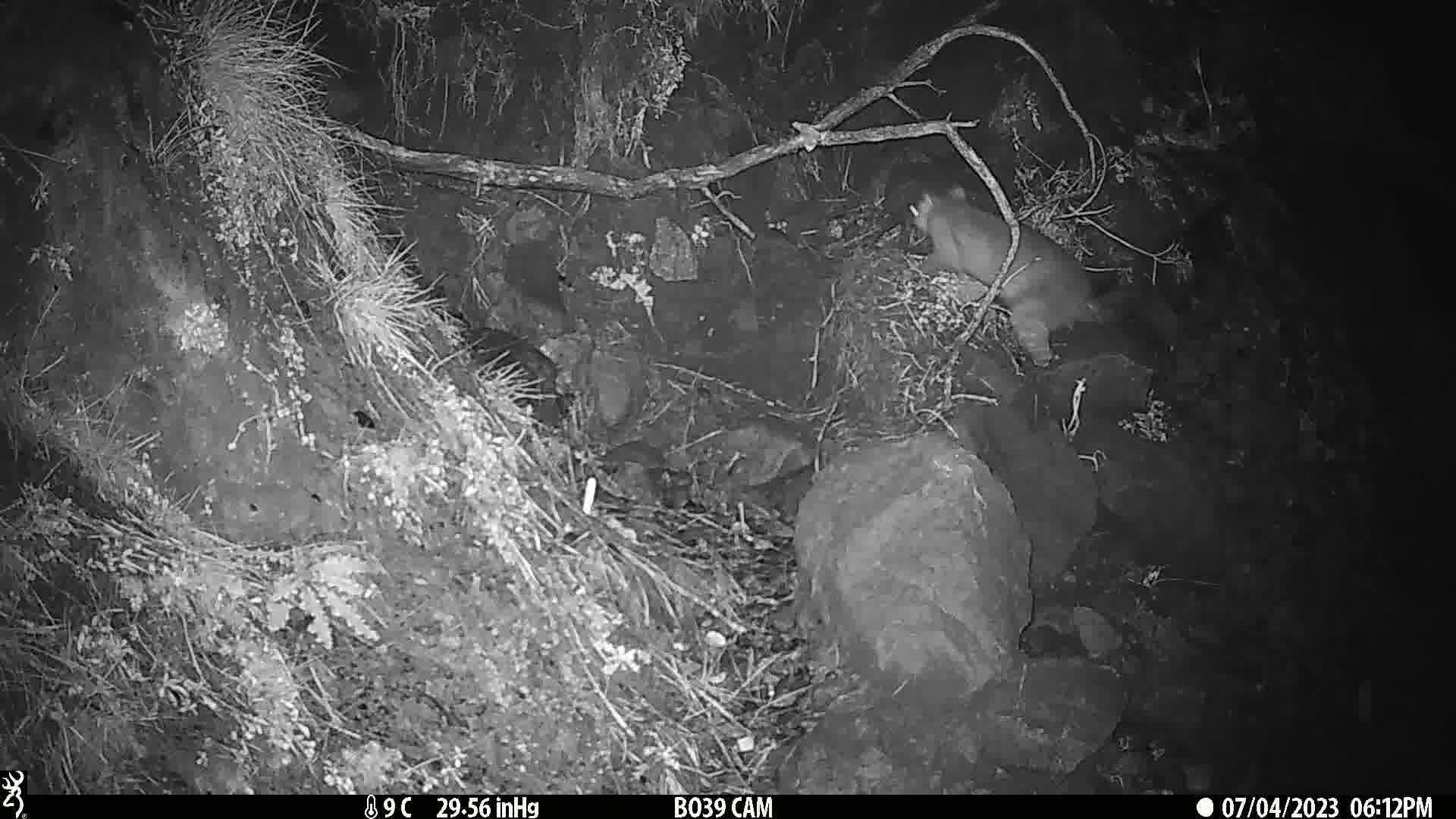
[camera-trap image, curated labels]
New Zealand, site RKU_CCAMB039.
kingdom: Animalia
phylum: Chordata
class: Mammalia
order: Diprotodontia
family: Phalangeridae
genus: Trichosurus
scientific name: Trichosurus vulpecula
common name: common brushtail possum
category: possum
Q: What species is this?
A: Possum (common brushtail possum) (Trichosurus vulpecula).